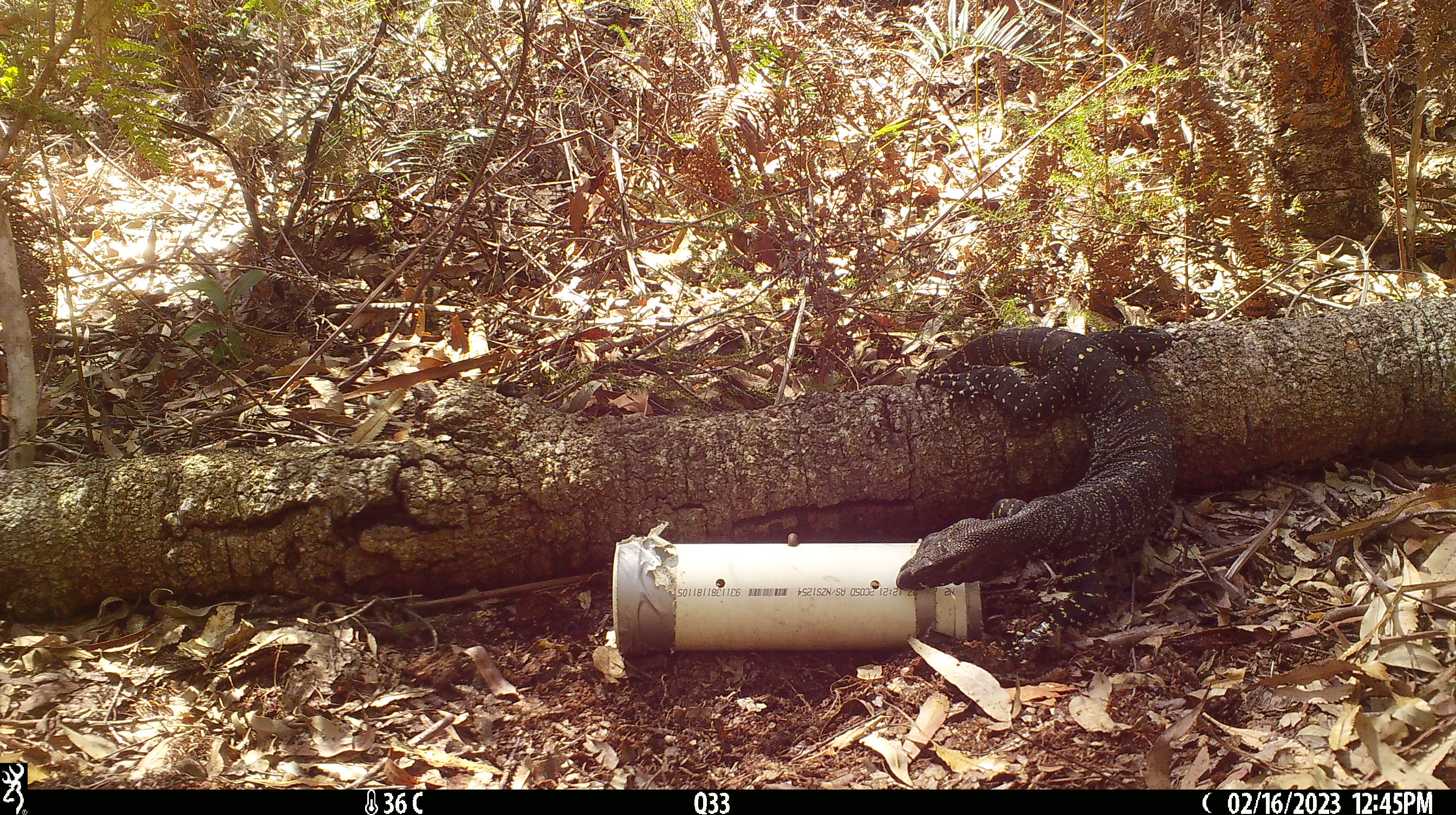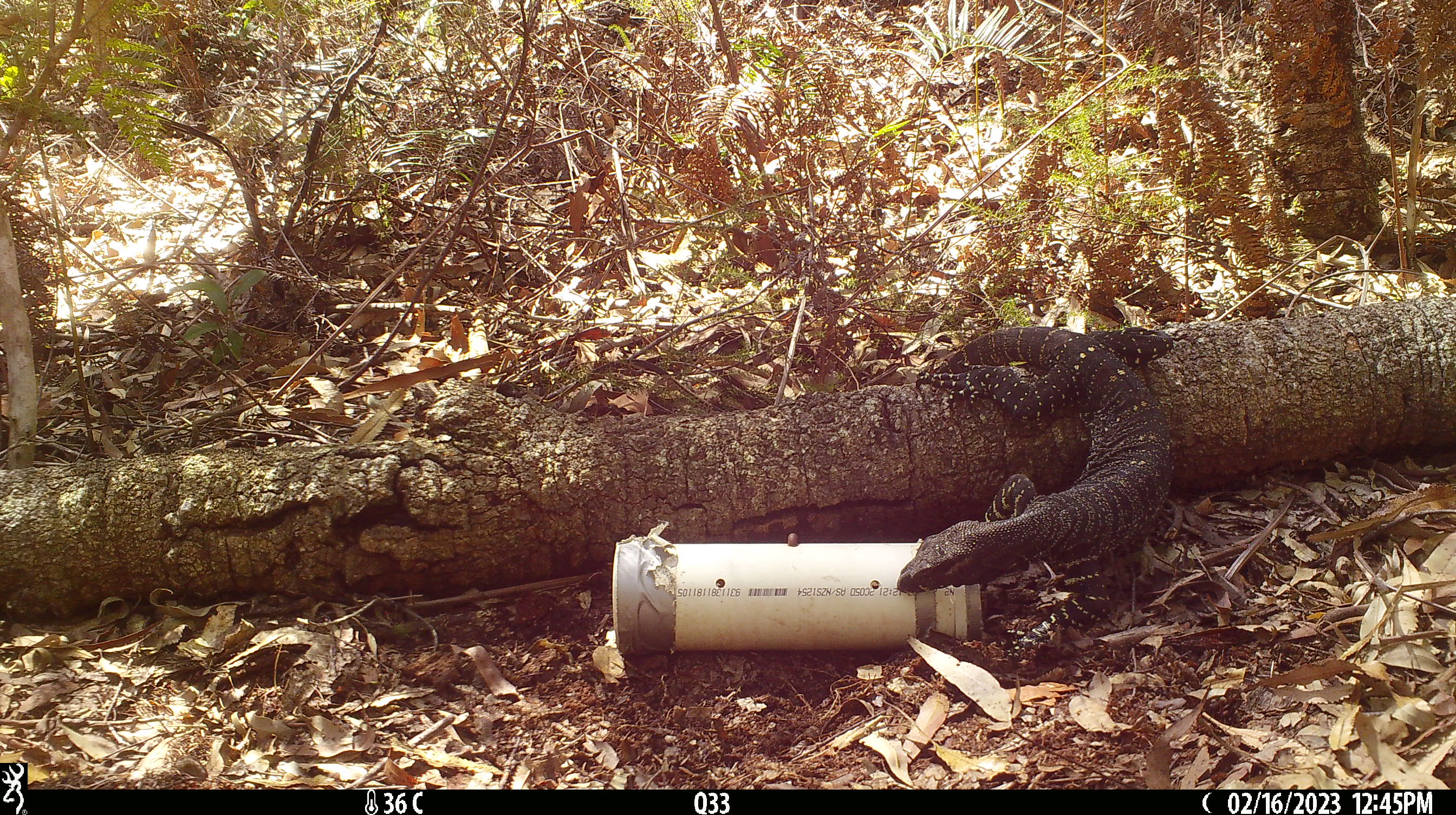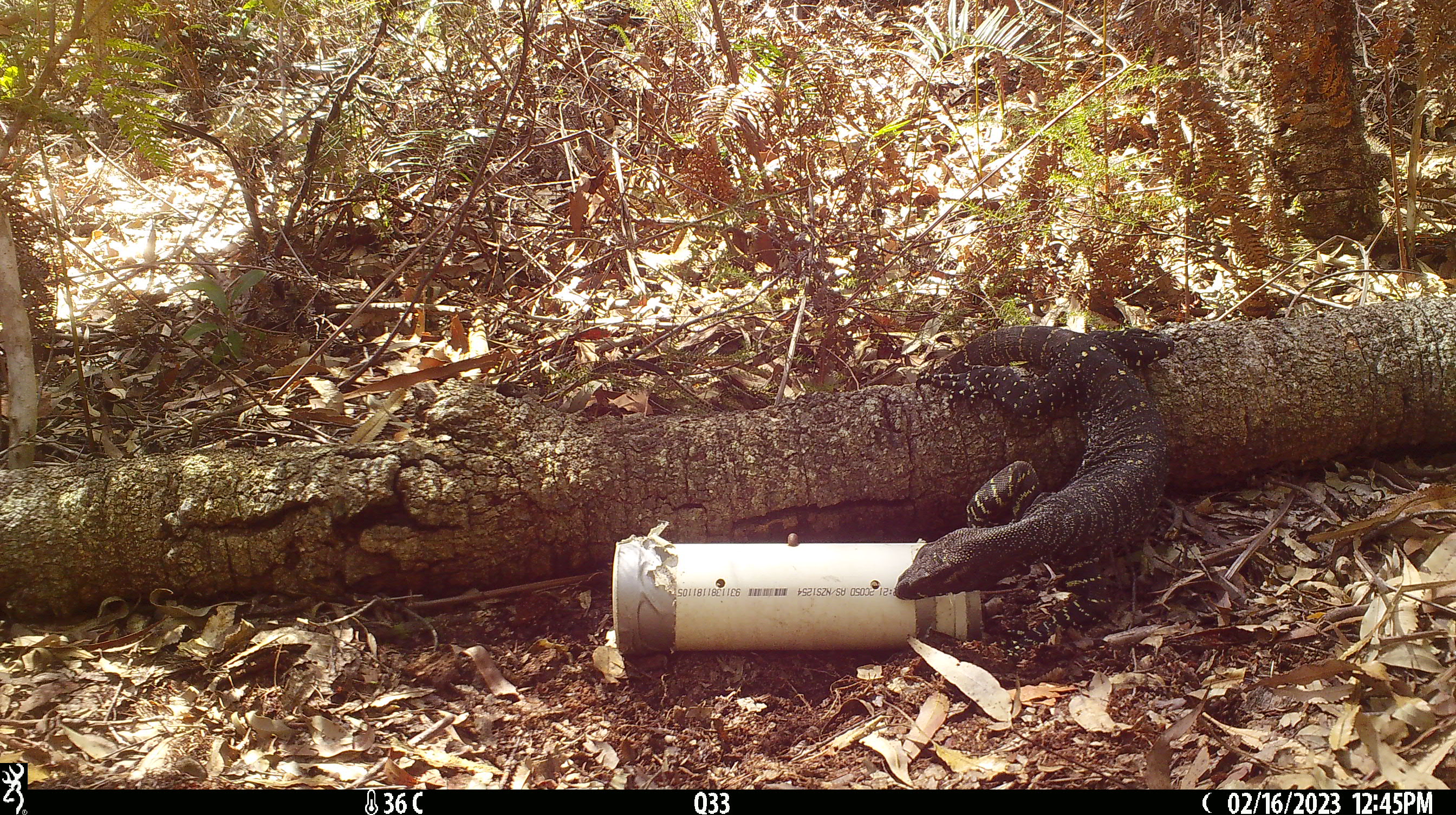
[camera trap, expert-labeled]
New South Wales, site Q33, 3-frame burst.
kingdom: Animalia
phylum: Chordata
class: Reptilia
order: Squamata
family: Varanidae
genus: Varanus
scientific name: Varanus varius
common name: lace monitor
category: goanna